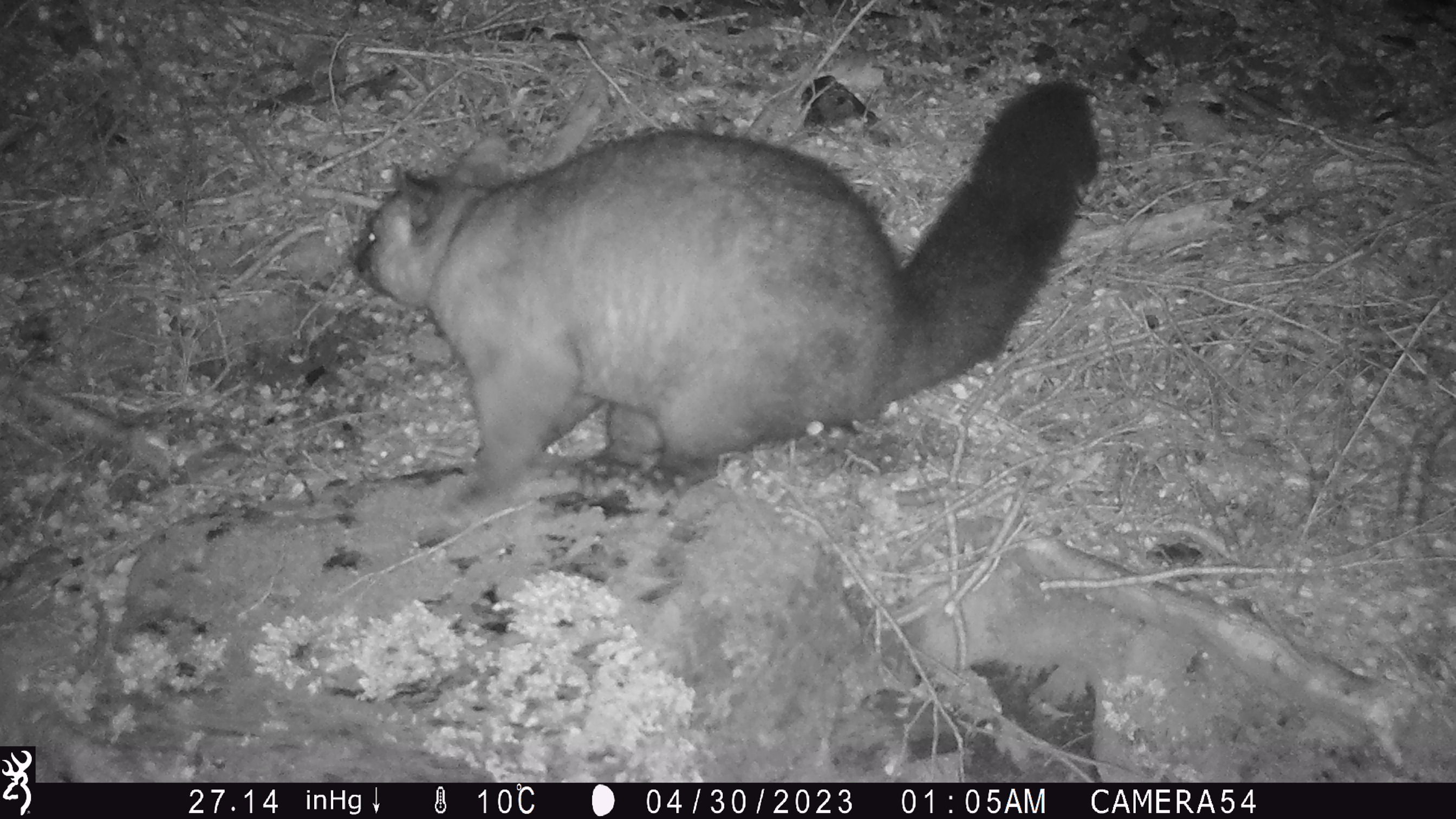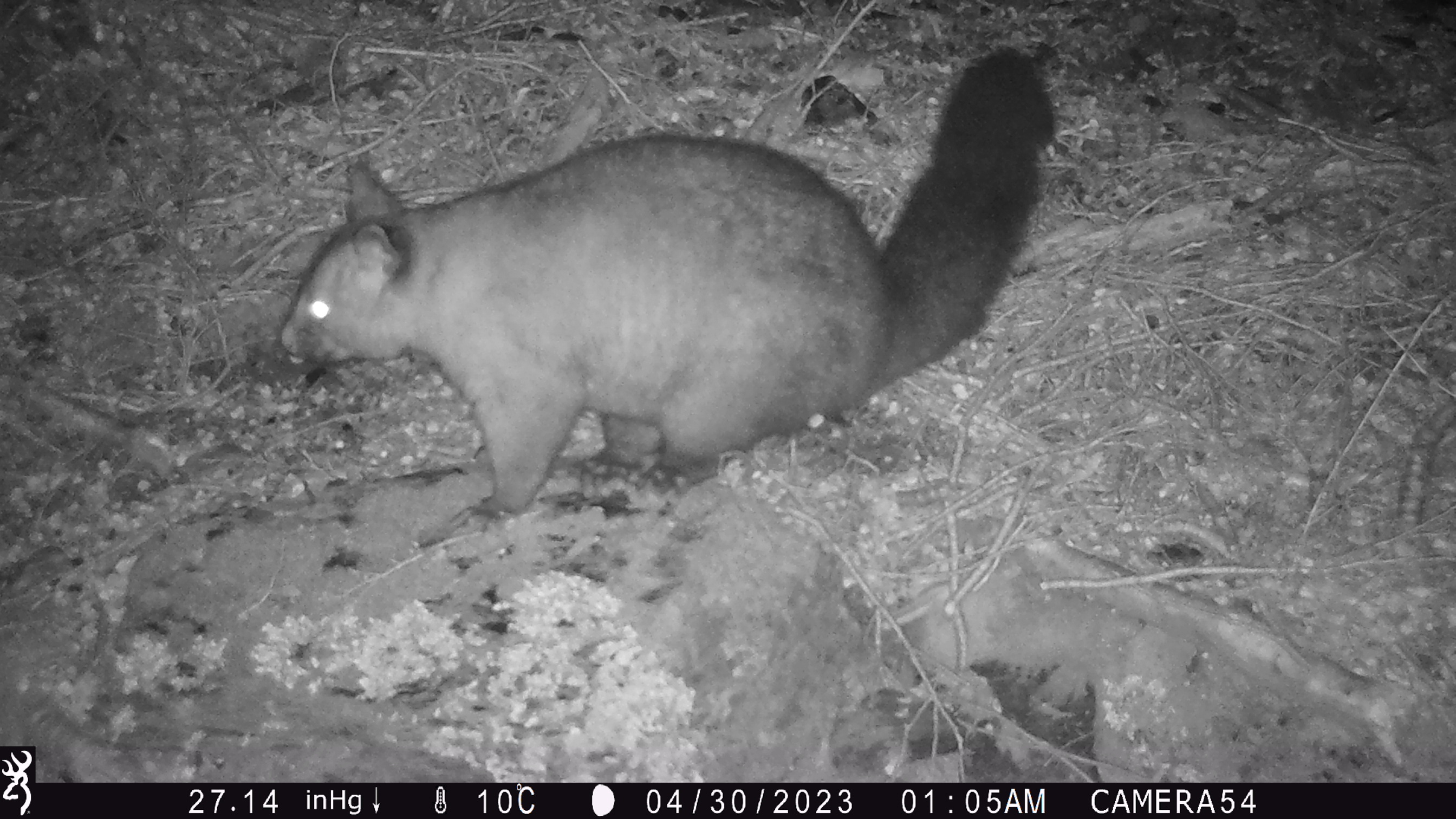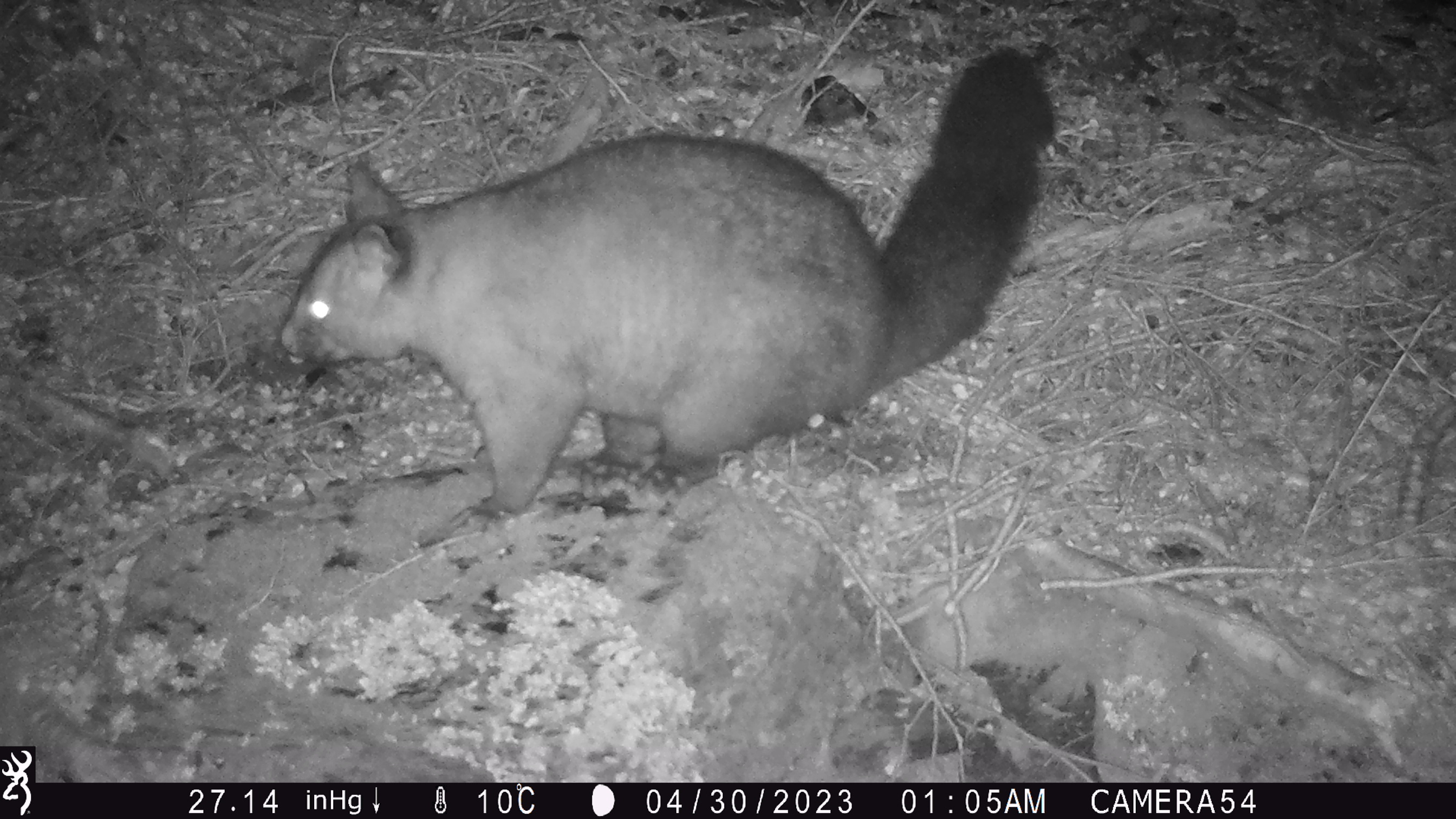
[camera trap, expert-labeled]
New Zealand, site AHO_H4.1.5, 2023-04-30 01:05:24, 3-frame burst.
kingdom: Animalia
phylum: Chordata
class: Mammalia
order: Carnivora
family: Mustelidae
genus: Mustela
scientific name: Mustela erminea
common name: stoat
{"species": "stoat (Mustela erminea)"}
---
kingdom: Animalia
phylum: Chordata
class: Mammalia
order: Diprotodontia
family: Phalangeridae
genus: Trichosurus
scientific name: Trichosurus vulpecula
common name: common brushtail possum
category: possum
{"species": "possum (common brushtail possum) (Trichosurus vulpecula)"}